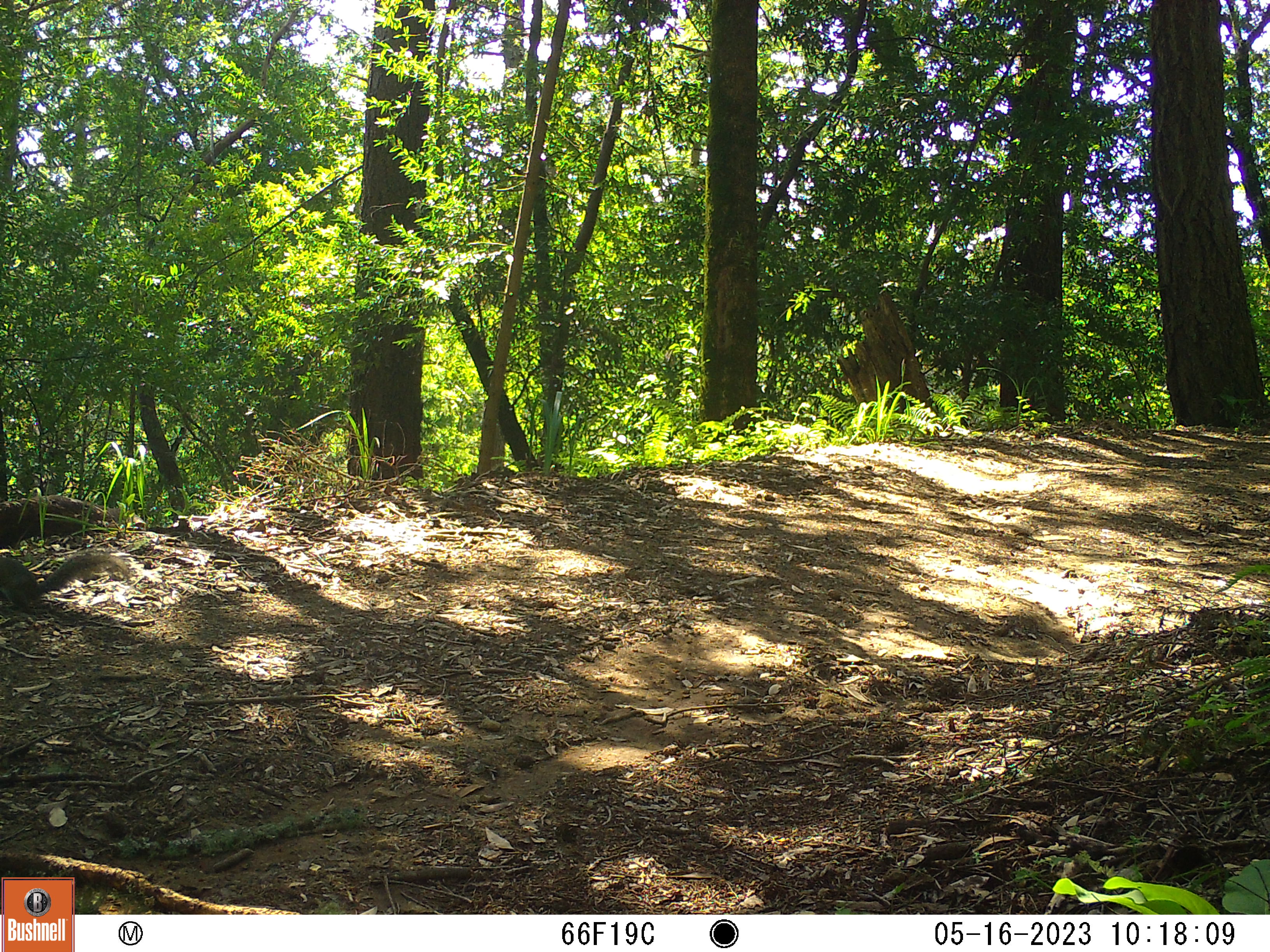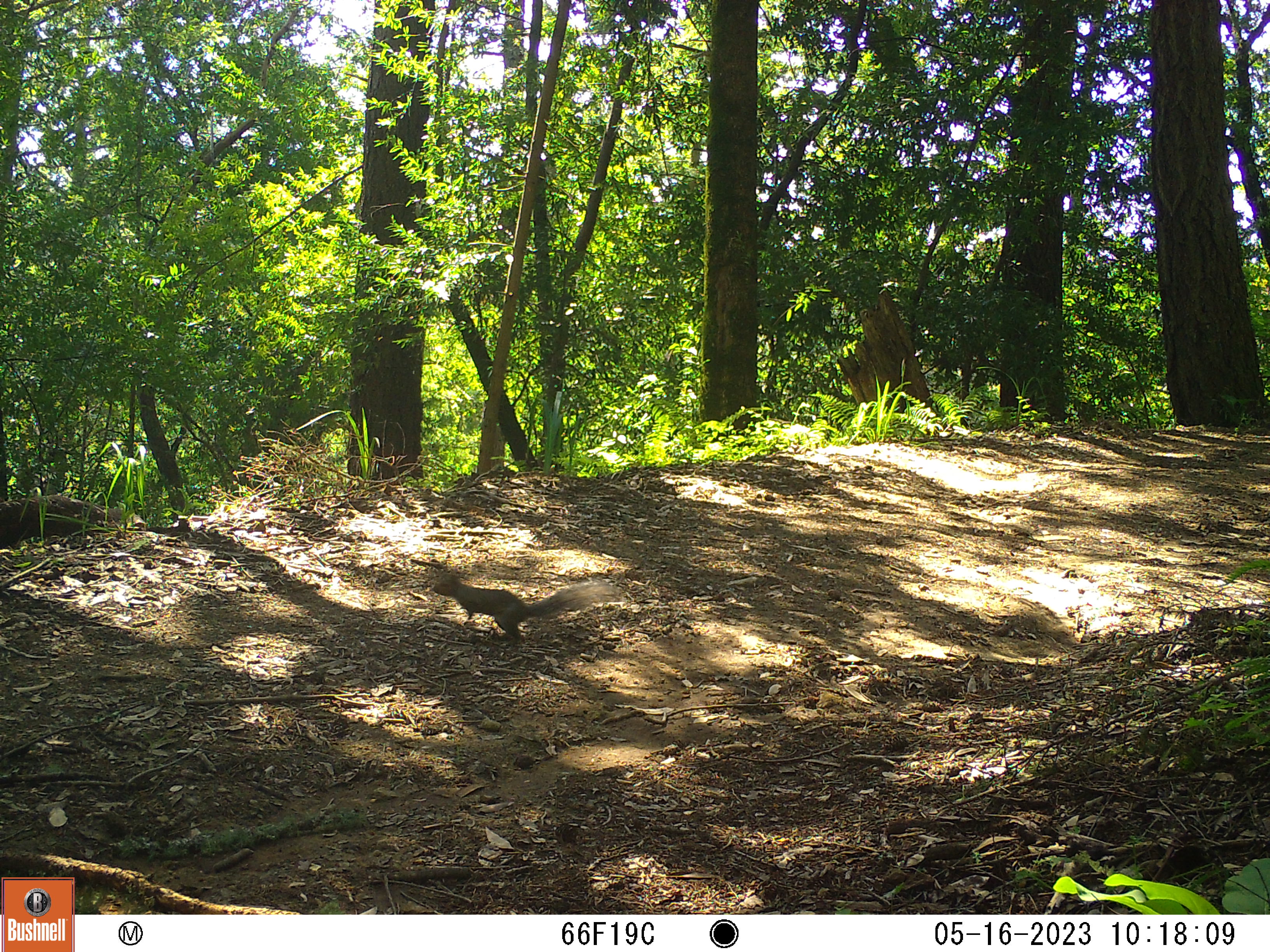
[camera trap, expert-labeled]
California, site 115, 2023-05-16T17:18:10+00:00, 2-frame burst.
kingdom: Animalia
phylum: Chordata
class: Mammalia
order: Rodentia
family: Sciuridae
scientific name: Sciuridae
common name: squirrel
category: unknown squirrel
Unknown squirrel (squirrel) (Sciuridae).